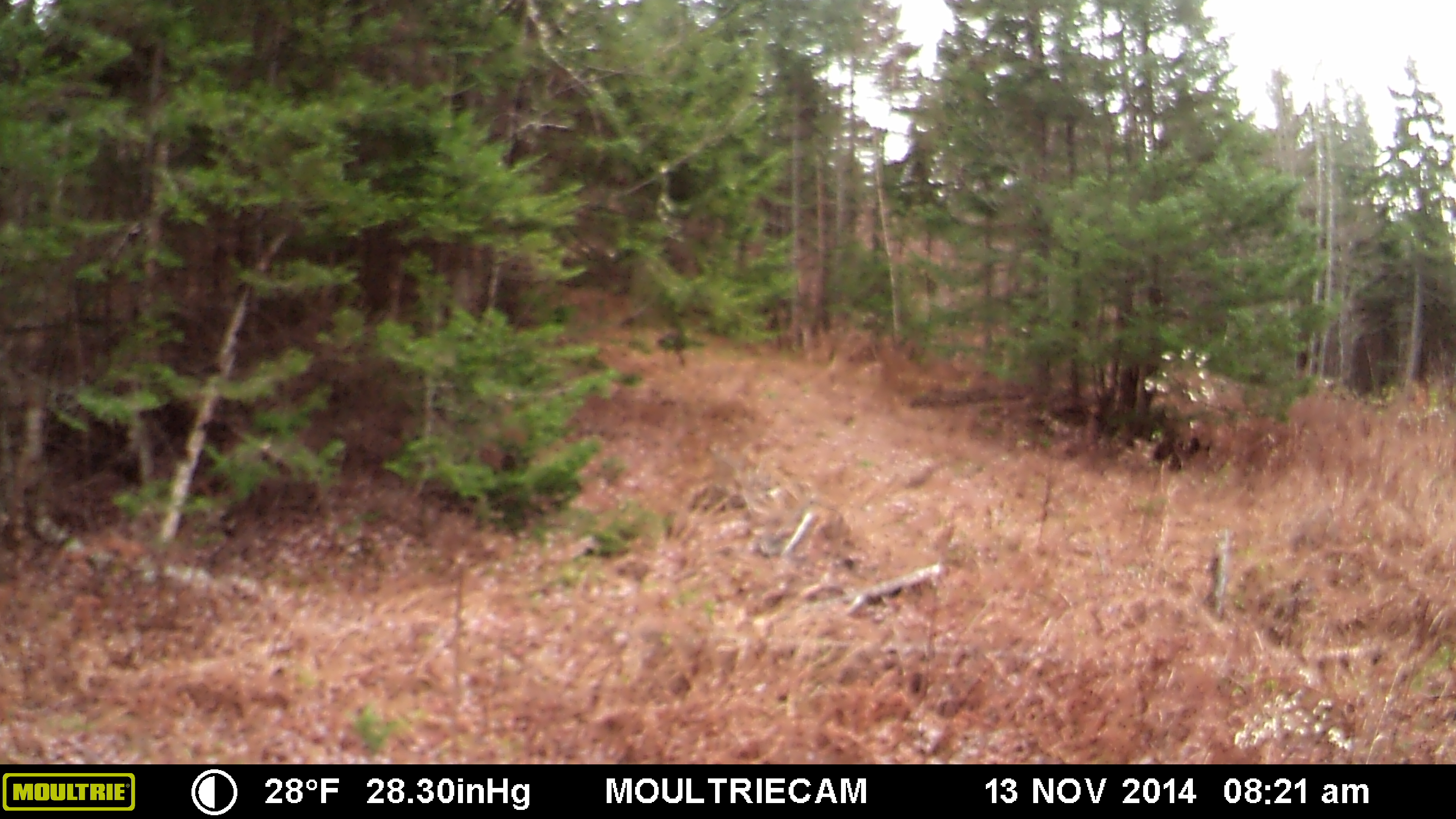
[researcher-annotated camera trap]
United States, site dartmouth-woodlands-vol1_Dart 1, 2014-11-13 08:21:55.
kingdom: Animalia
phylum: Chordata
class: Mammalia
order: Artiodactyla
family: Cervidae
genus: Odocoileus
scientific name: Odocoileus virginianus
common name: white-tailed deer